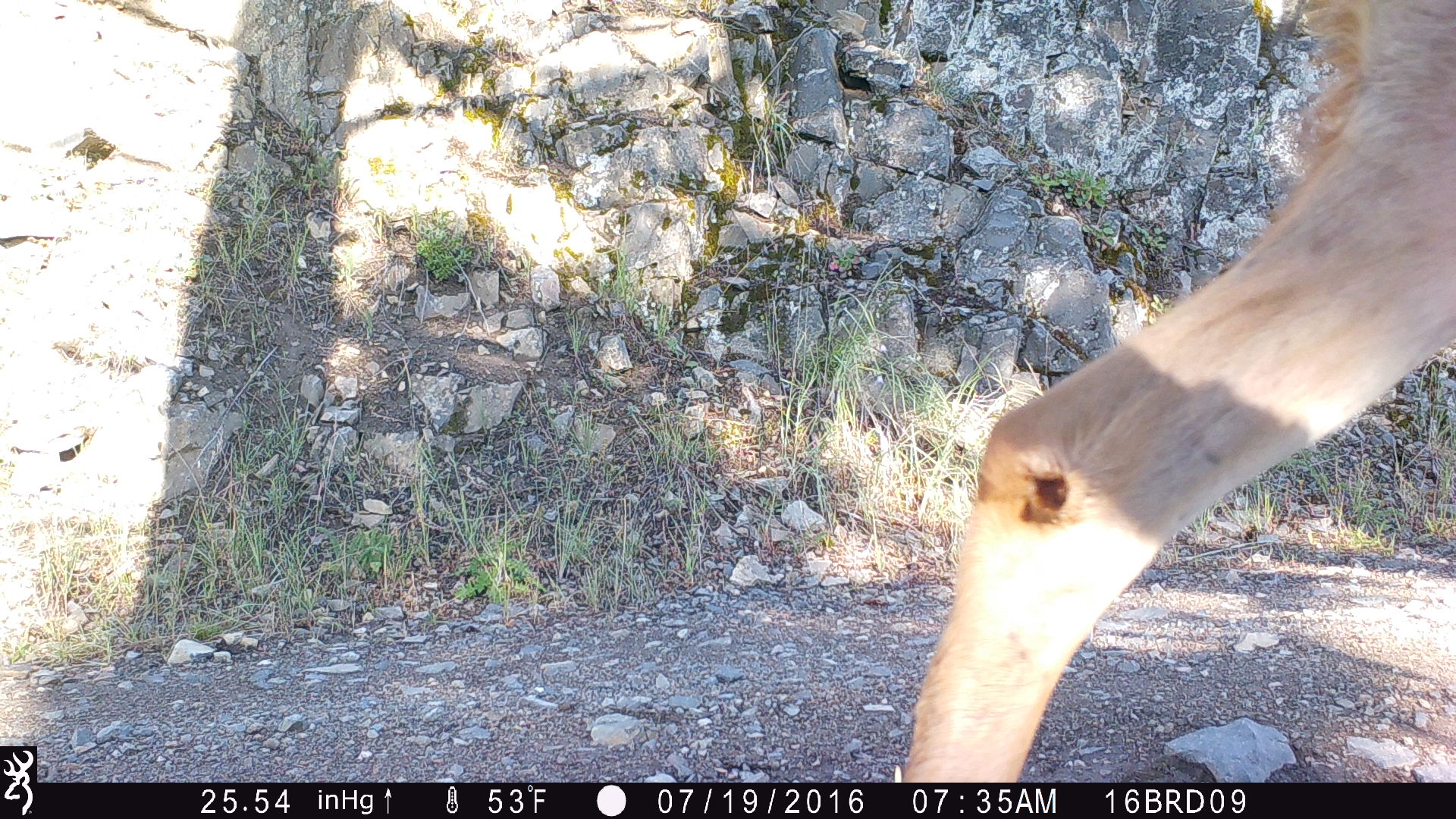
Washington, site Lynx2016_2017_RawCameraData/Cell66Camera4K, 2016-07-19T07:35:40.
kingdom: Animalia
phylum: Chordata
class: Mammalia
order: Artiodactyla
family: Cervidae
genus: Odocoileus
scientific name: Odocoileus hemionus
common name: mule deer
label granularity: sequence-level